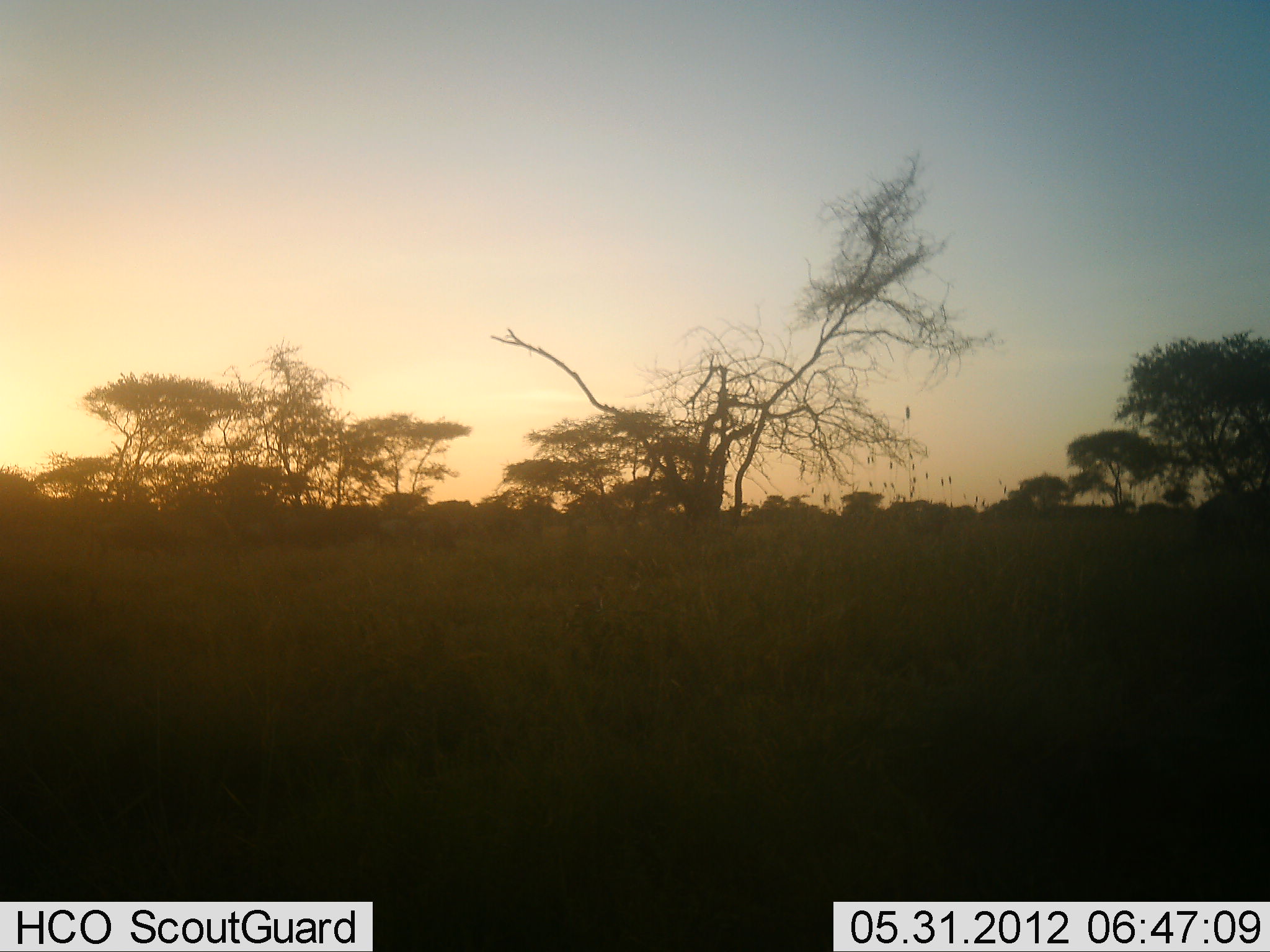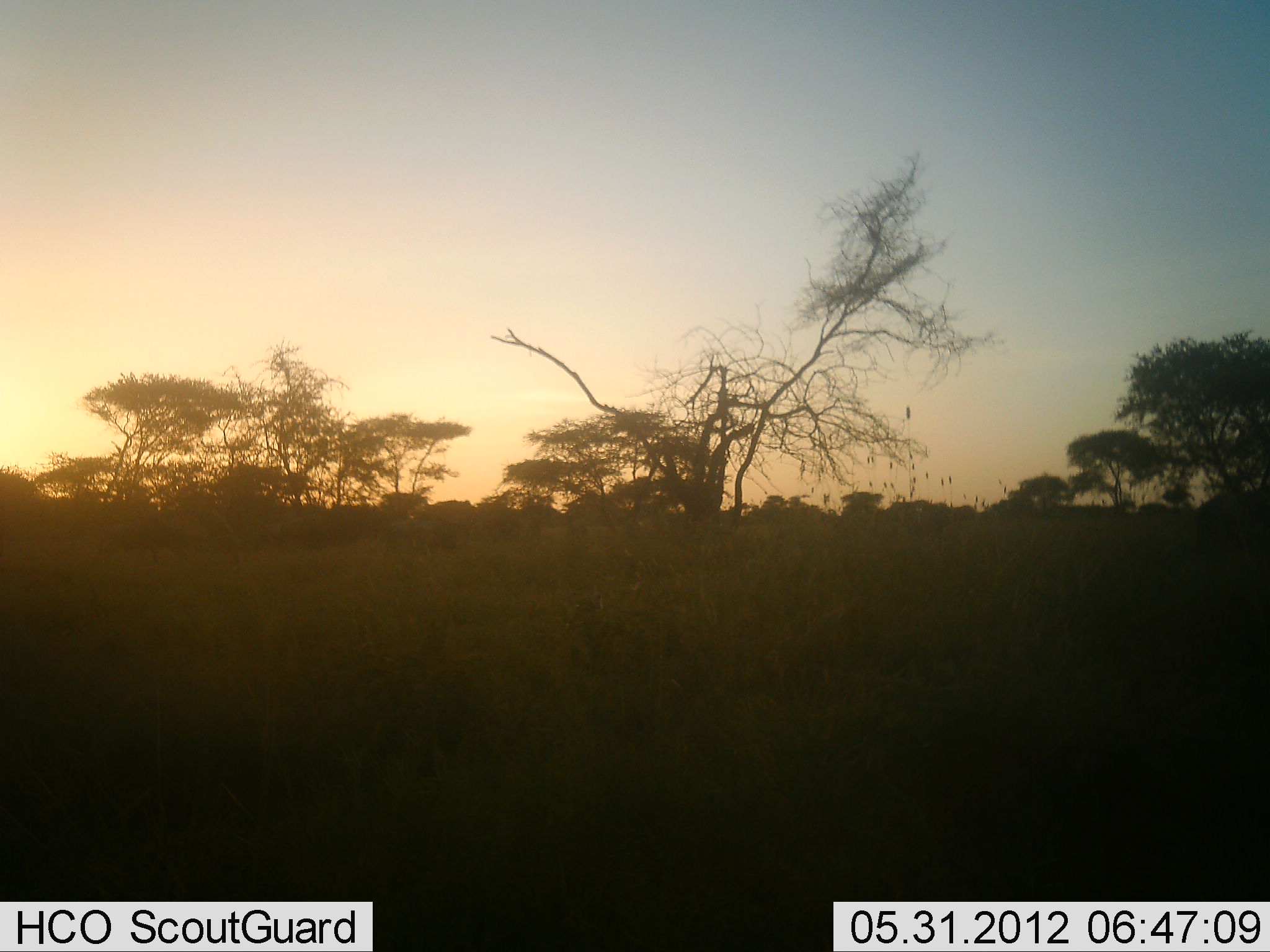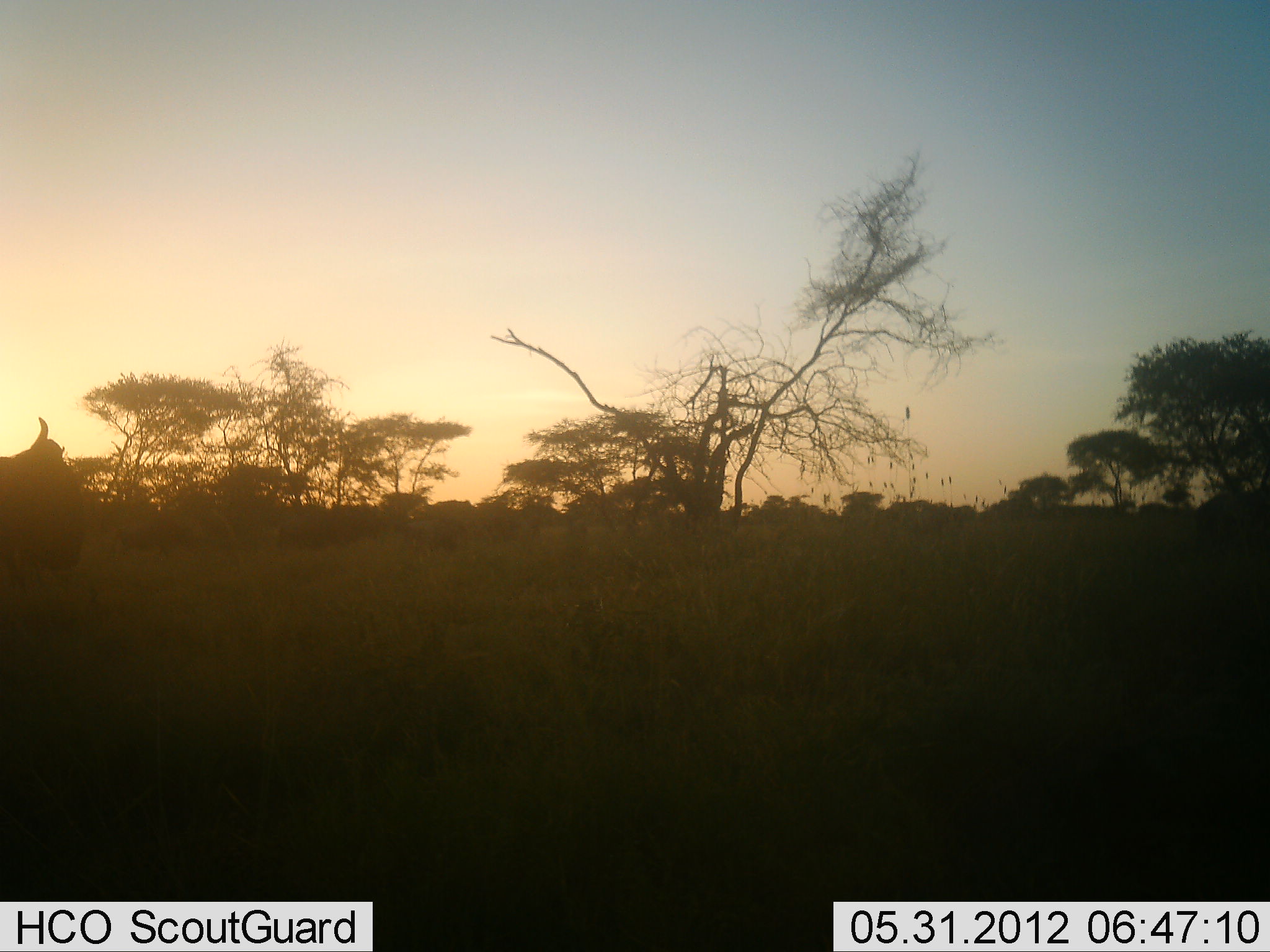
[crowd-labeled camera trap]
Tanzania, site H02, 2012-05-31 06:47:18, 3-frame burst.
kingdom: Animalia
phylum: Chordata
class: Mammalia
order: Artiodactyla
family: Bovidae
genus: Connochaetes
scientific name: Connochaetes taurinus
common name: blue wildebeest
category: wildebeest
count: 4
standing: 30%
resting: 20%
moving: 80%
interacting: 0%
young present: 0%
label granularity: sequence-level